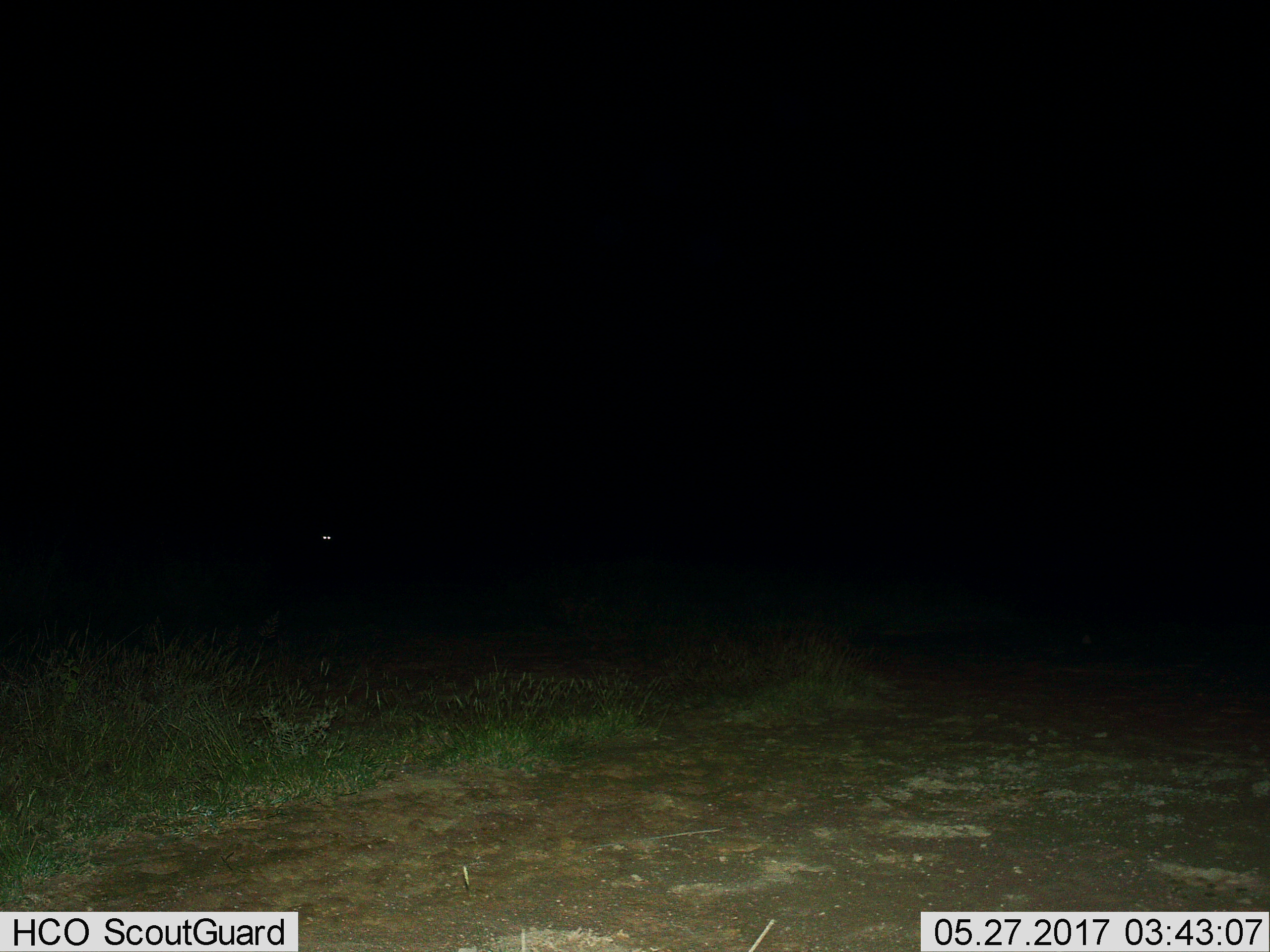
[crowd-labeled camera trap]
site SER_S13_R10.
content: unidentified animal